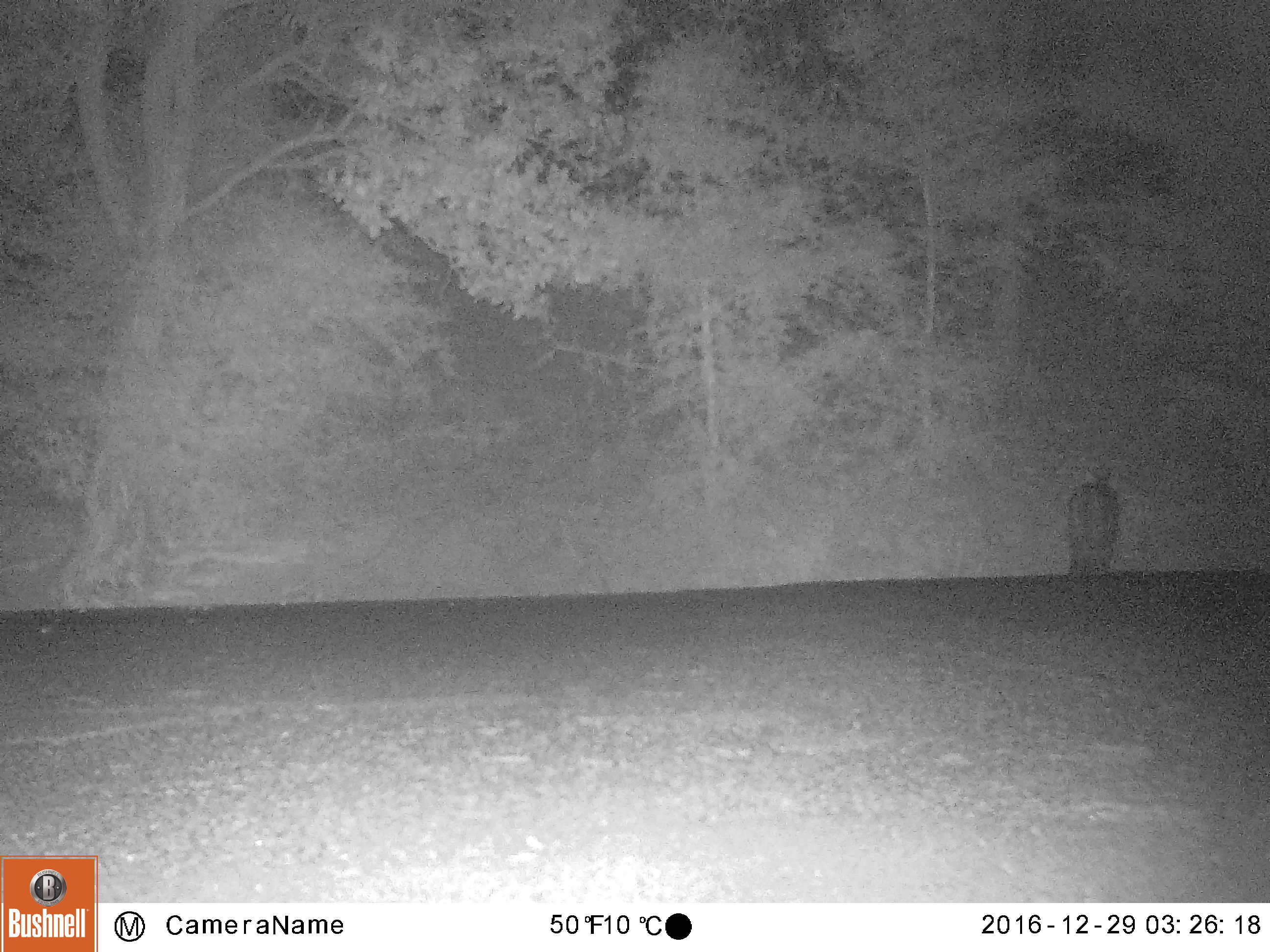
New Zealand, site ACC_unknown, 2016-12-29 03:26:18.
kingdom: Animalia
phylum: Chordata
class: Mammalia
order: Carnivora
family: Felidae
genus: Felis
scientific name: Felis catus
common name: domestic cat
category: cat